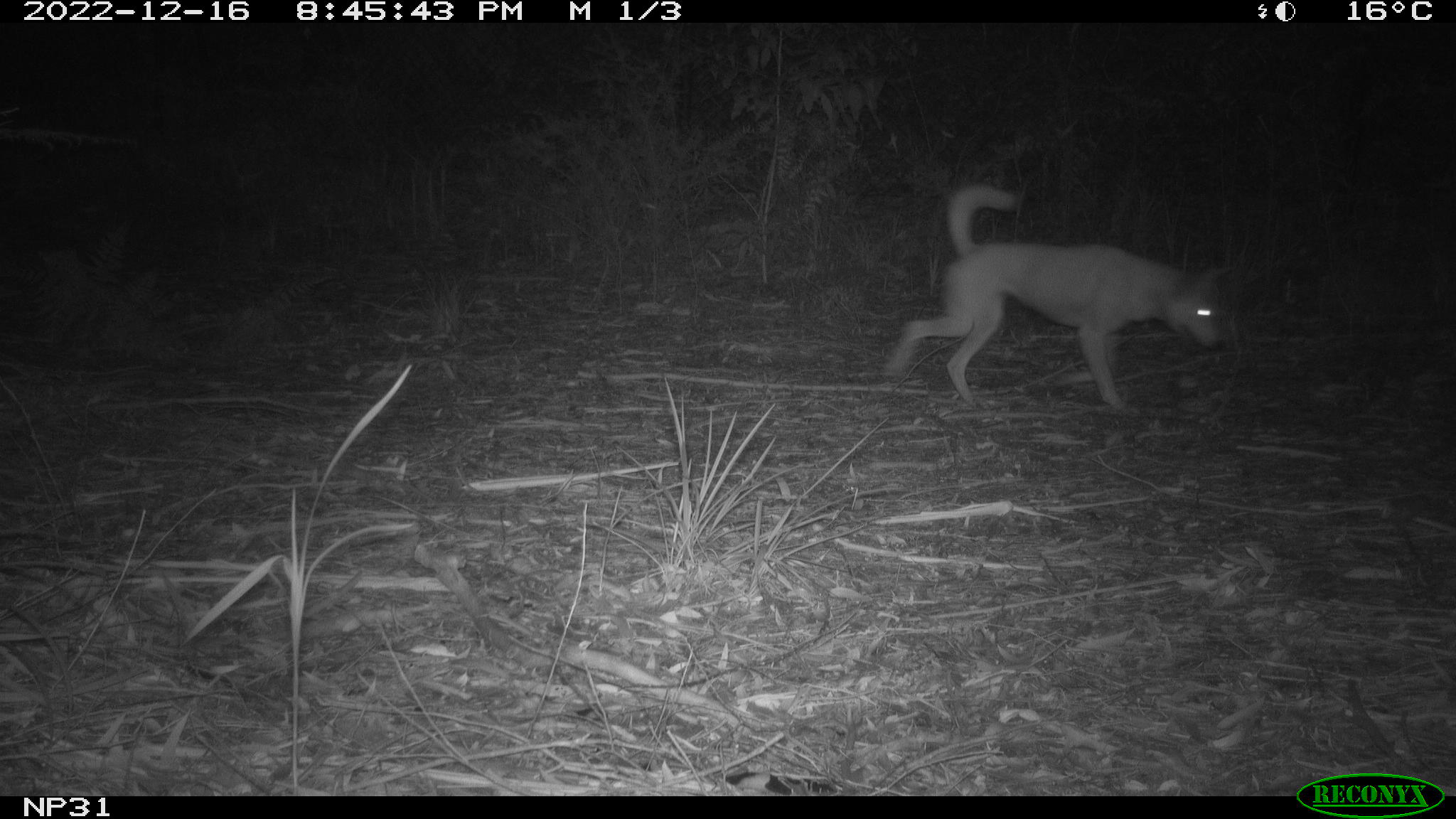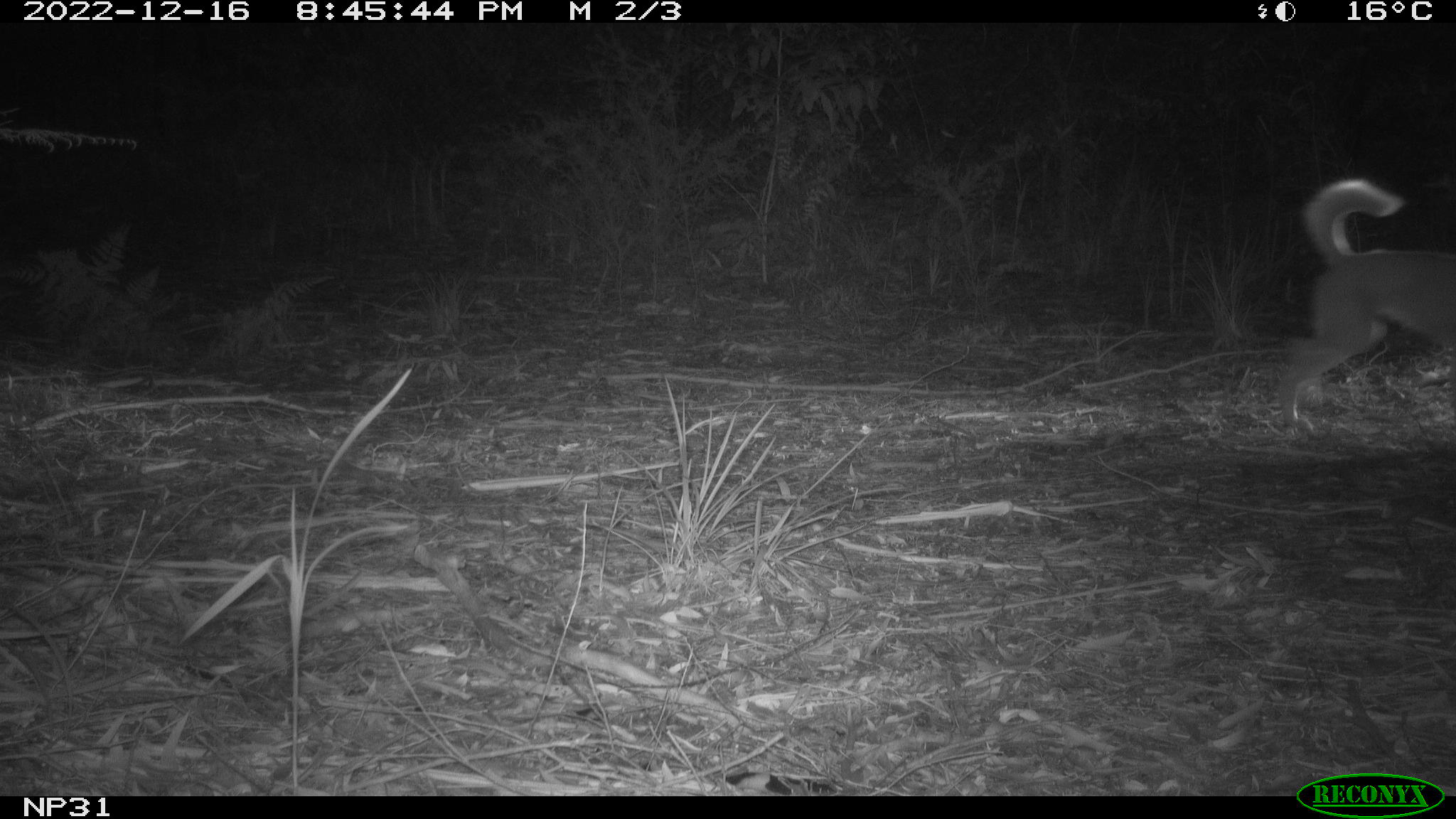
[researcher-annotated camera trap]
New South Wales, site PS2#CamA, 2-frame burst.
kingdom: Animalia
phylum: Chordata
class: Mammalia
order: Carnivora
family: Canidae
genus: Canis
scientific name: Canis familiaris dingo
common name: dingo